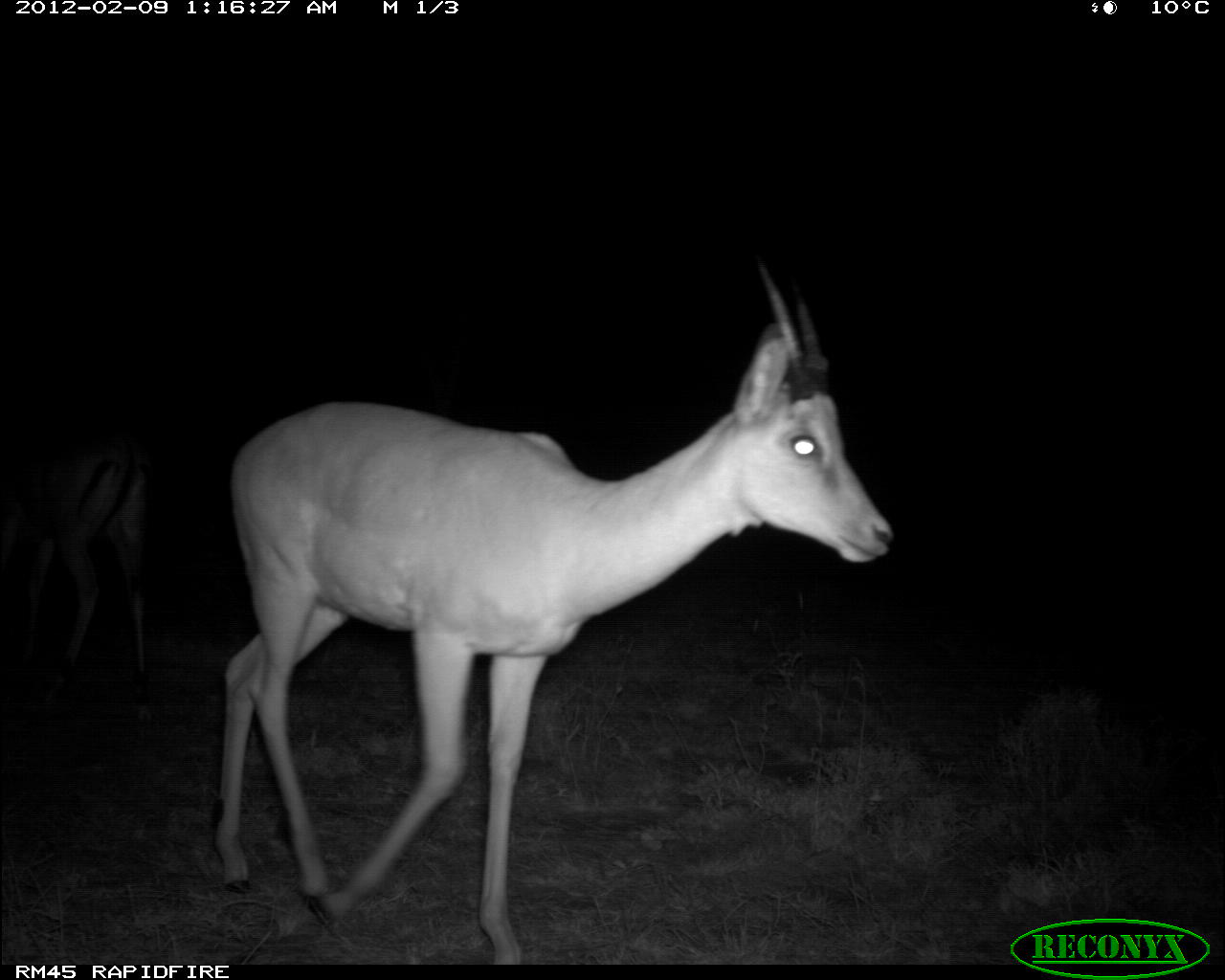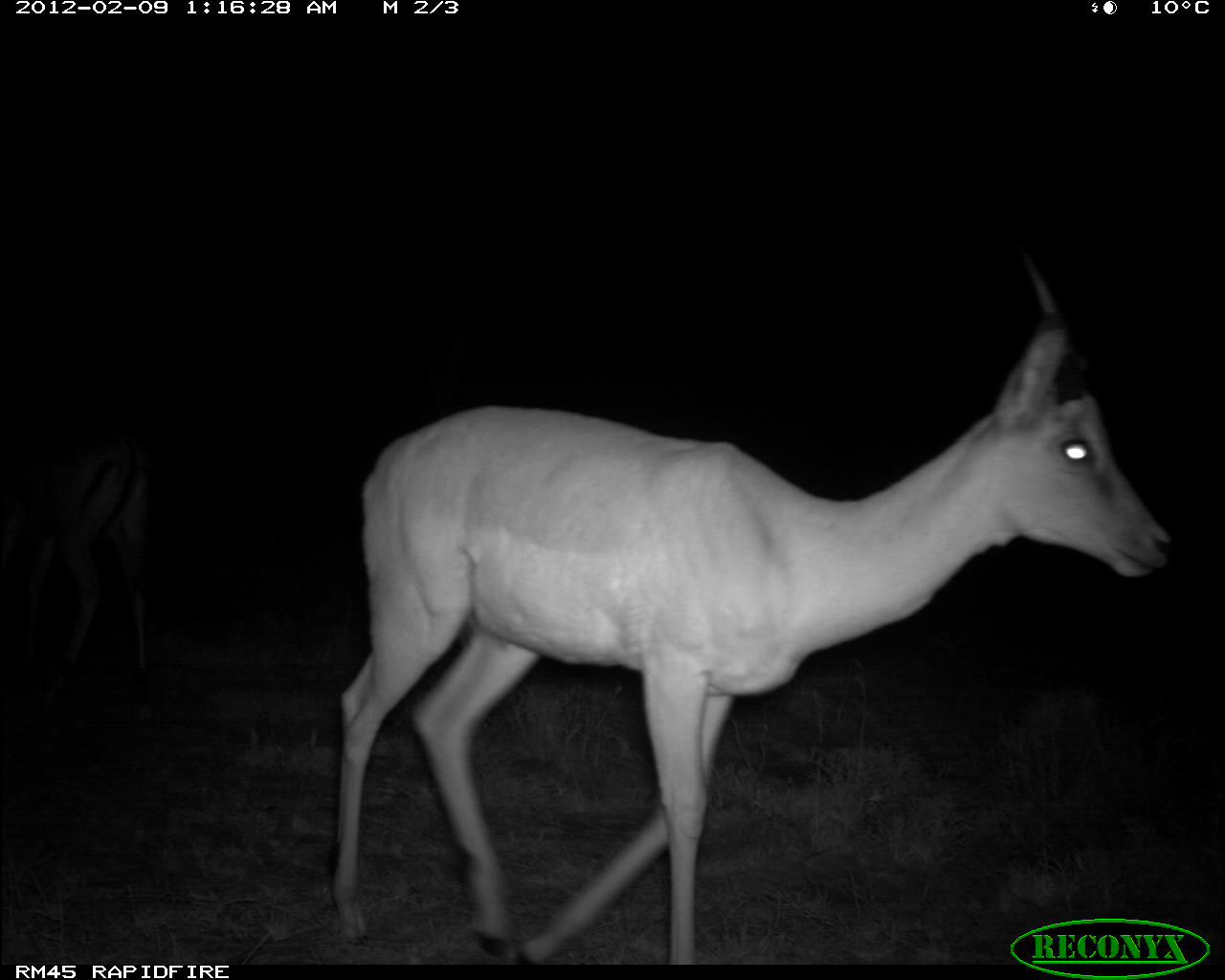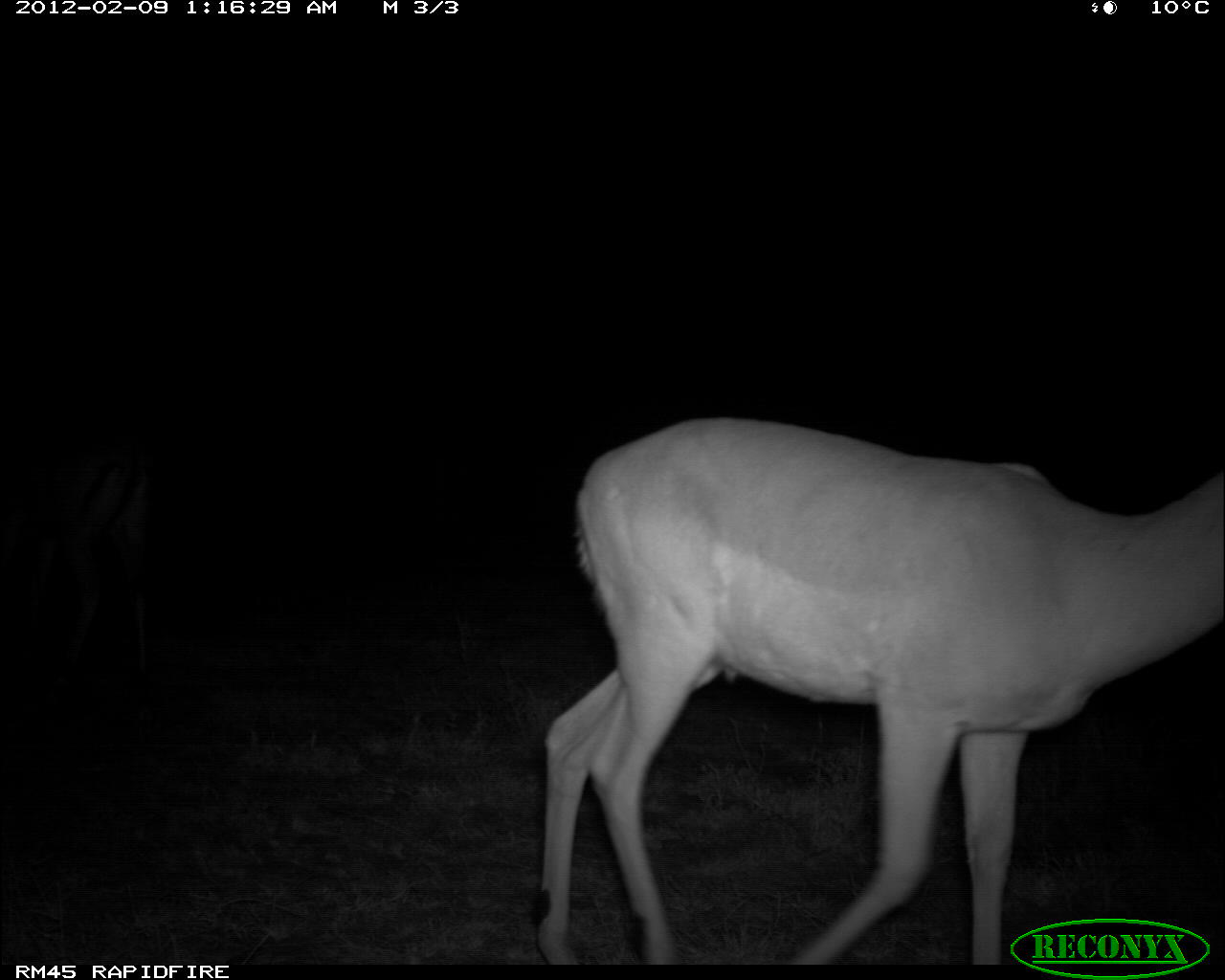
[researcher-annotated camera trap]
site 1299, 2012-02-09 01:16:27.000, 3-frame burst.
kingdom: Animalia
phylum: Chordata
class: Mammalia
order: Artiodactyla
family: Bovidae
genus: Aepyceros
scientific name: Aepyceros melampus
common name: impala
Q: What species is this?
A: Aepyceros melampus (impala).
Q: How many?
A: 1.